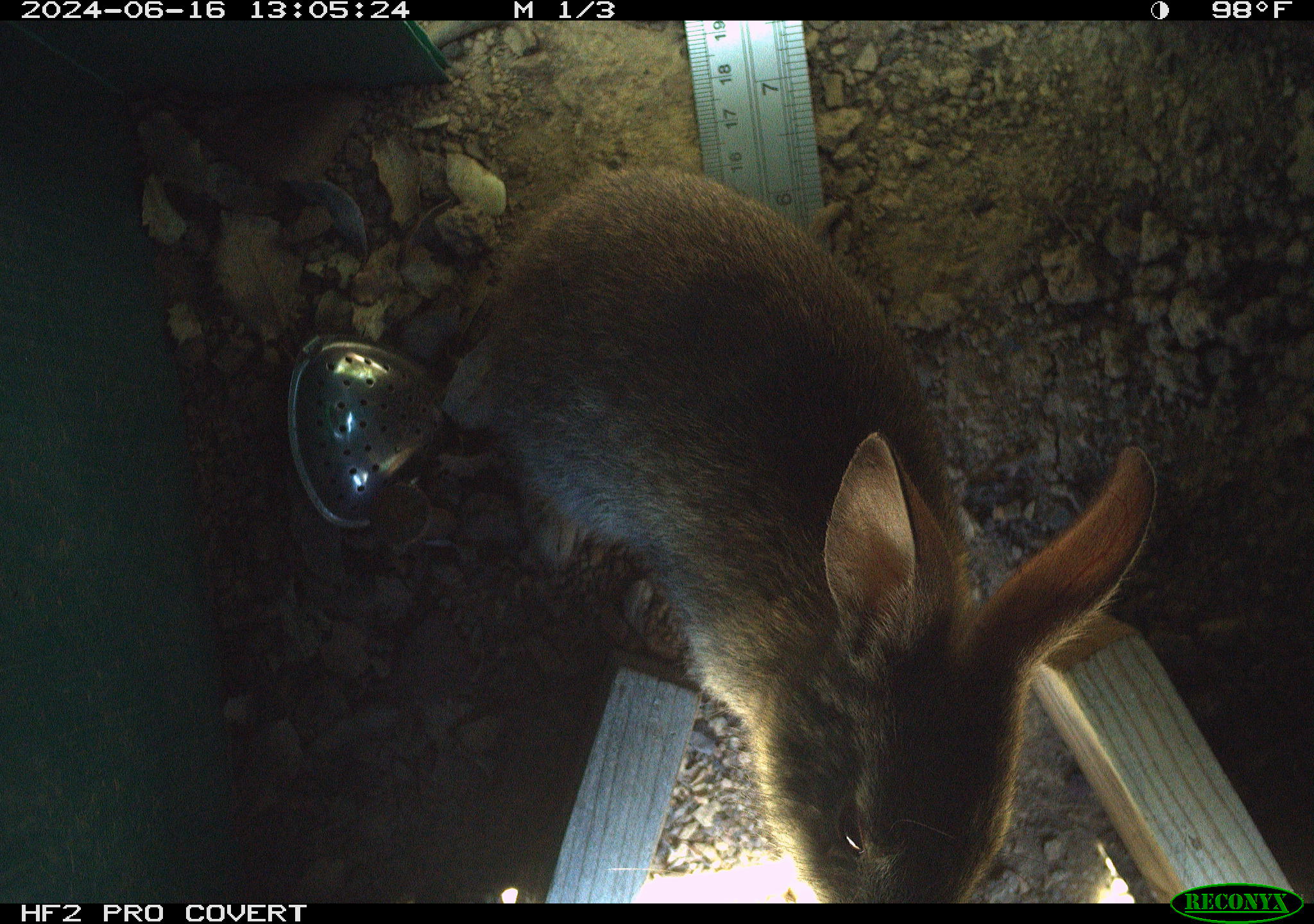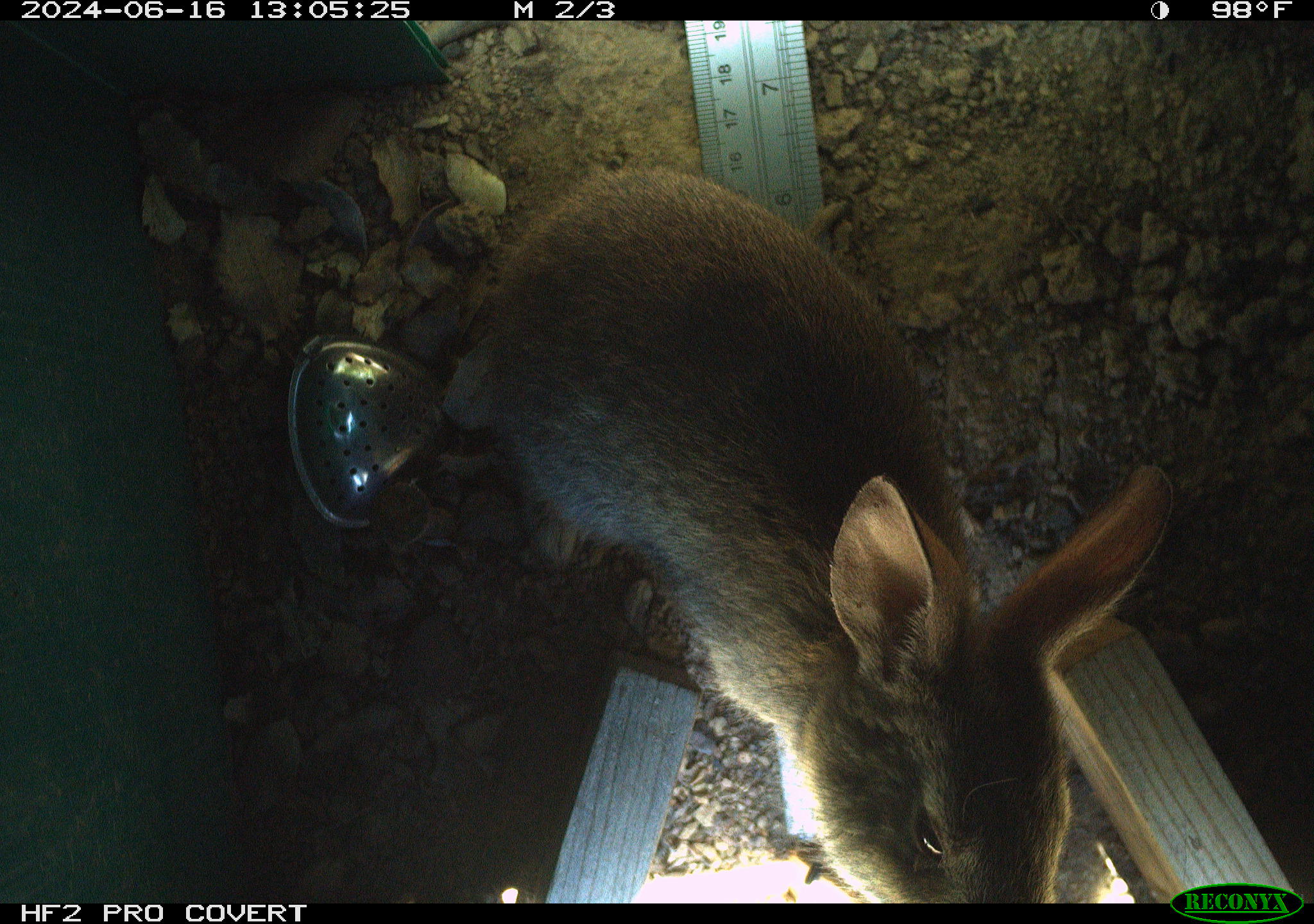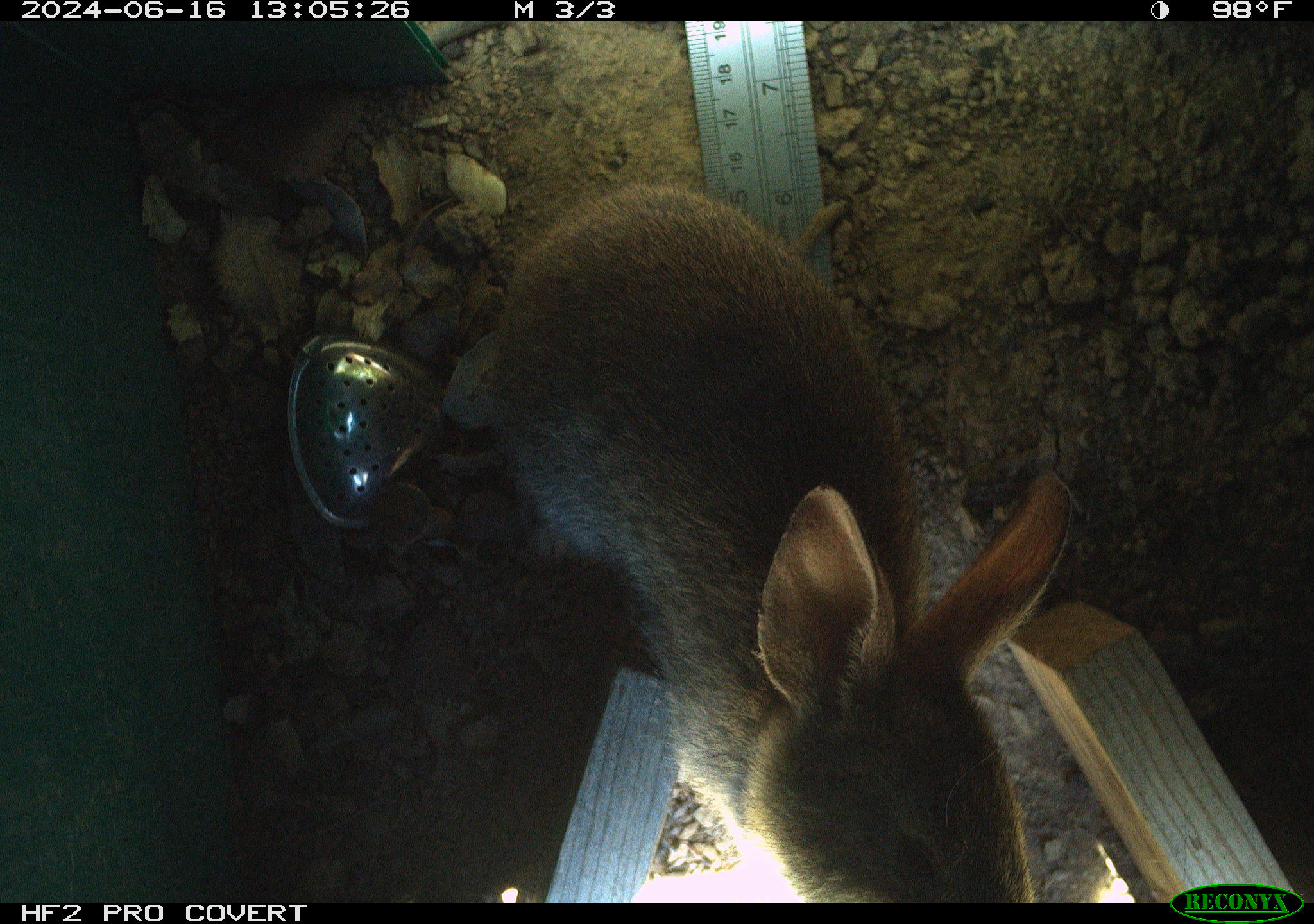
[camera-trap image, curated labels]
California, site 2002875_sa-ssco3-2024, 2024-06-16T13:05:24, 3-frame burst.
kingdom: Animalia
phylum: Chordata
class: Mammalia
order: Lagomorpha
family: Leporidae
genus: Sylvilagus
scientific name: Sylvilagus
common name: cottontail rabbits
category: sylvilagus species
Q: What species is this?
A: Sylvilagus species (cottontail rabbits) (Sylvilagus).